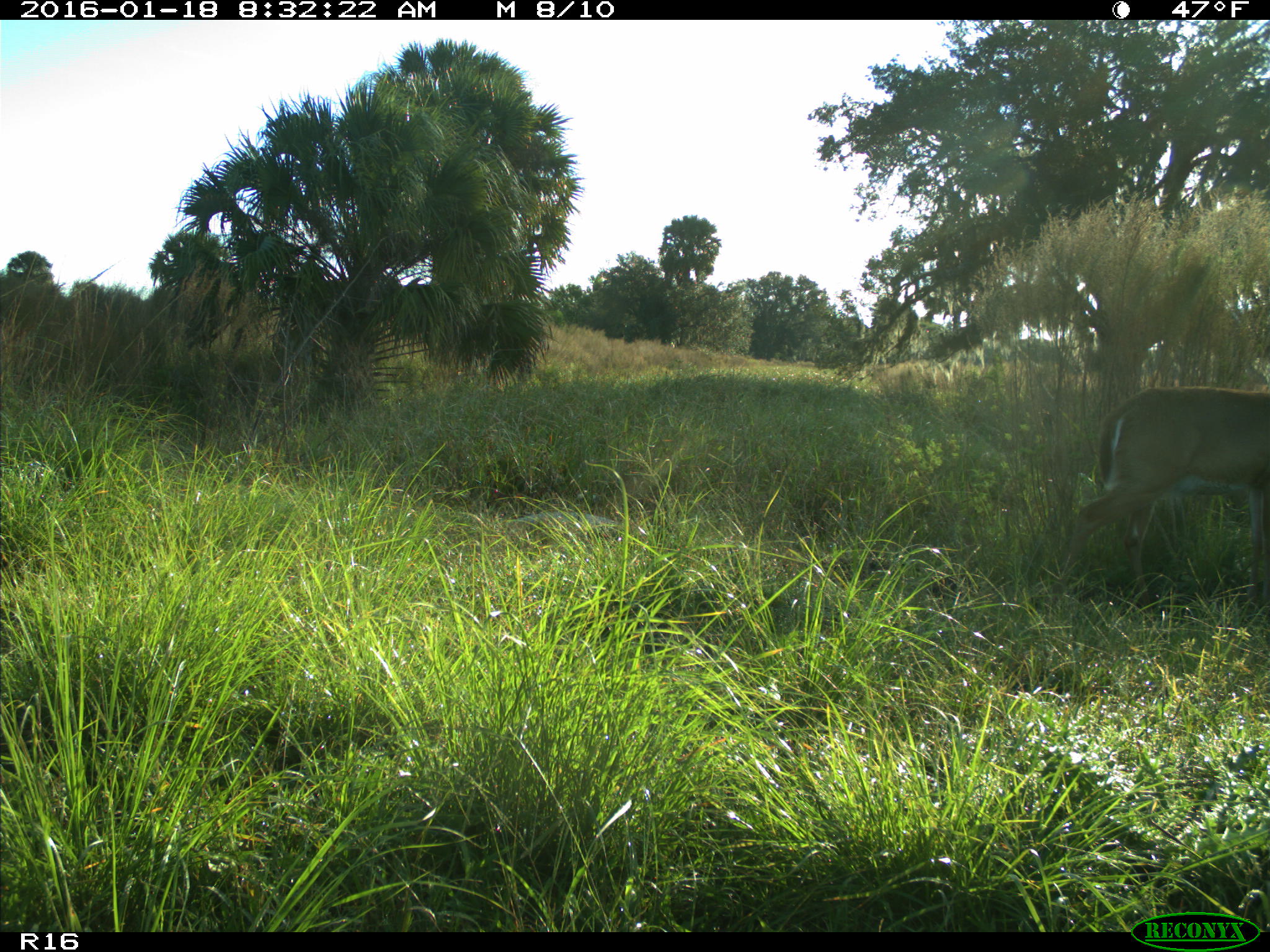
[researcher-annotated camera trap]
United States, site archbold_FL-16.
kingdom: Animalia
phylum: Chordata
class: Mammalia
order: Artiodactyla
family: Cervidae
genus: Odocoileus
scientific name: Odocoileus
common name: deer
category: unidentified deer